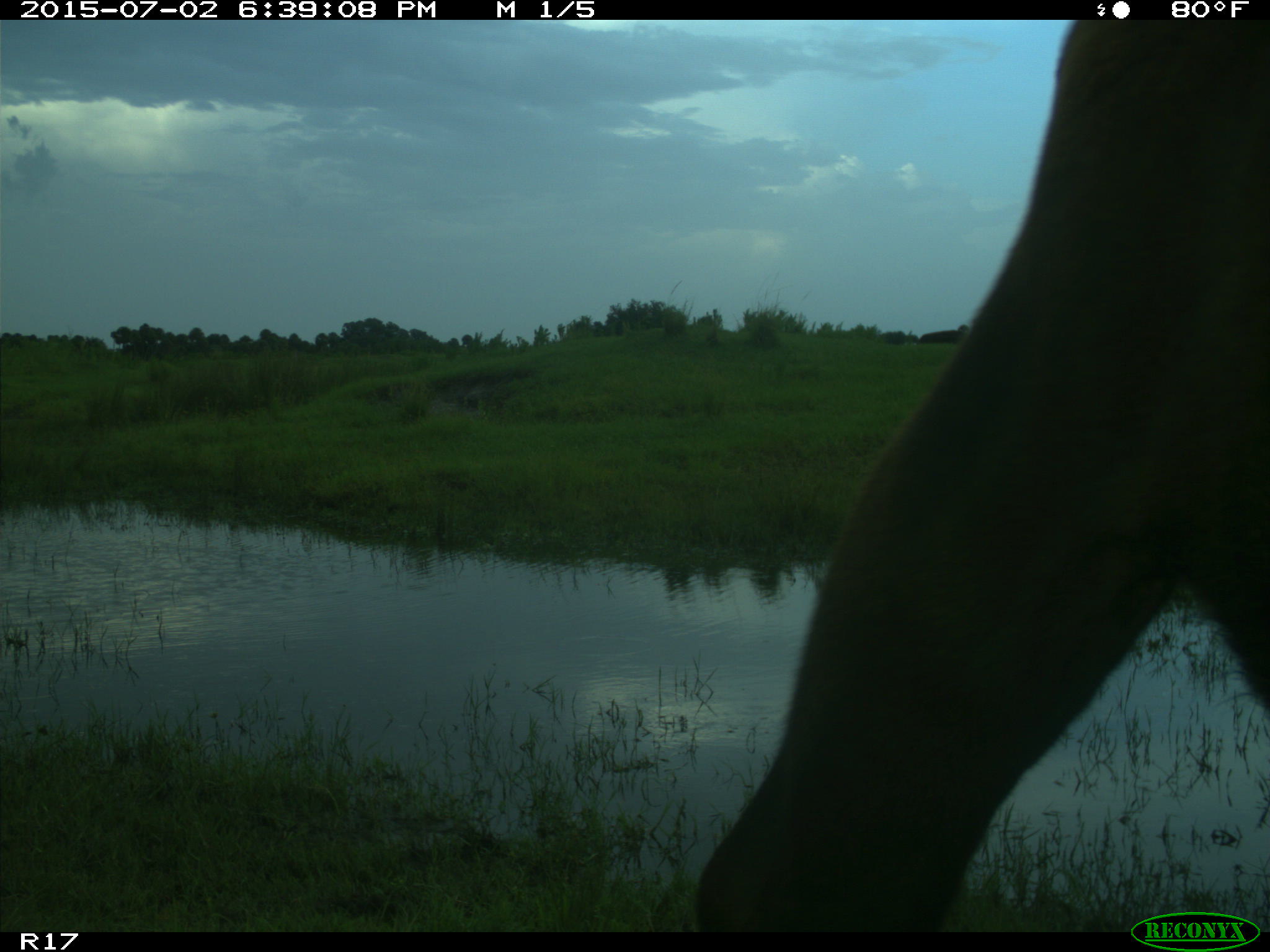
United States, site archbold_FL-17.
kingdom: Animalia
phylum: Chordata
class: Mammalia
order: Artiodactyla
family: Bovidae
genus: Bos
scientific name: Bos taurus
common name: domestic cow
Bos taurus (domestic cow).